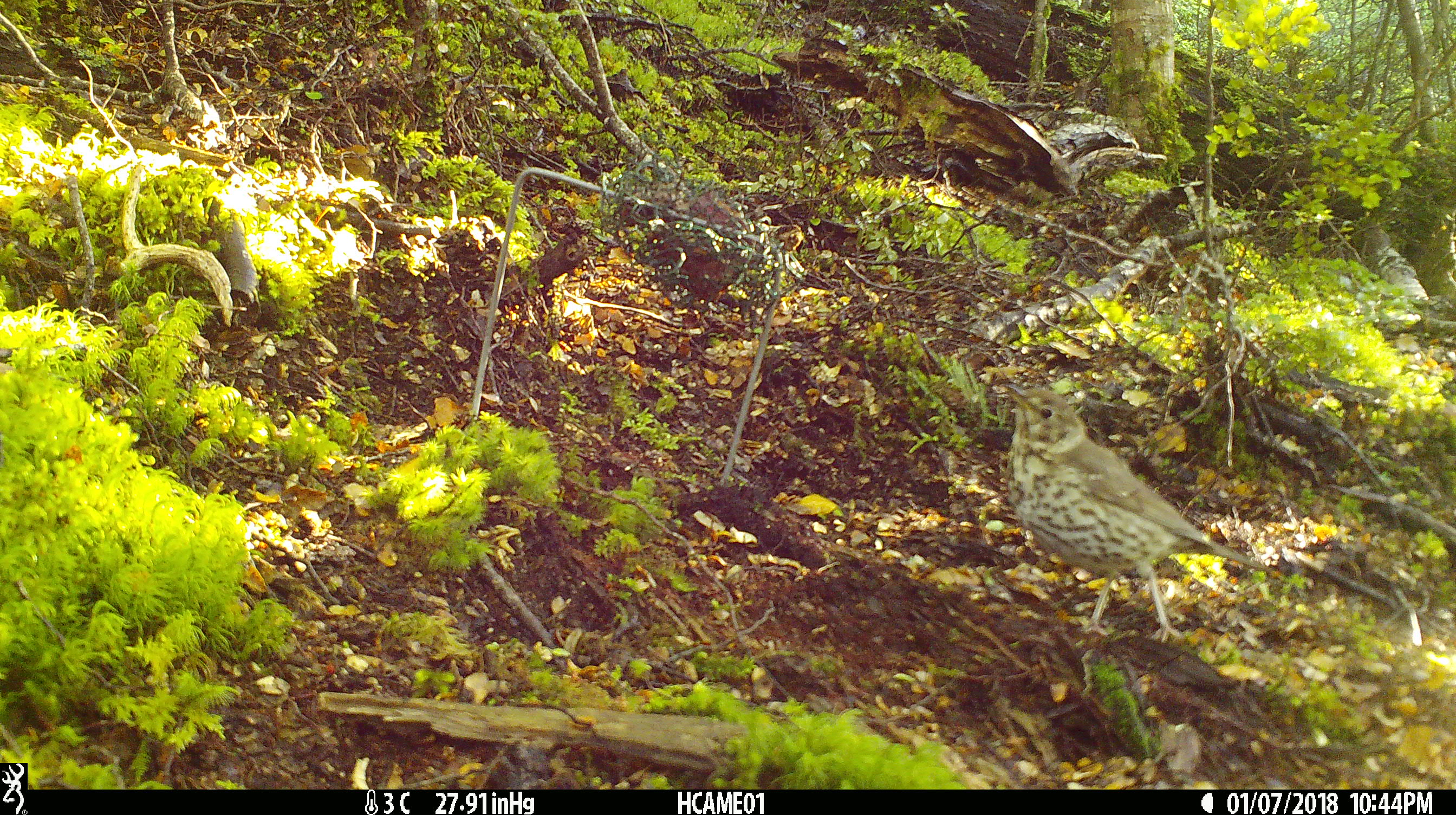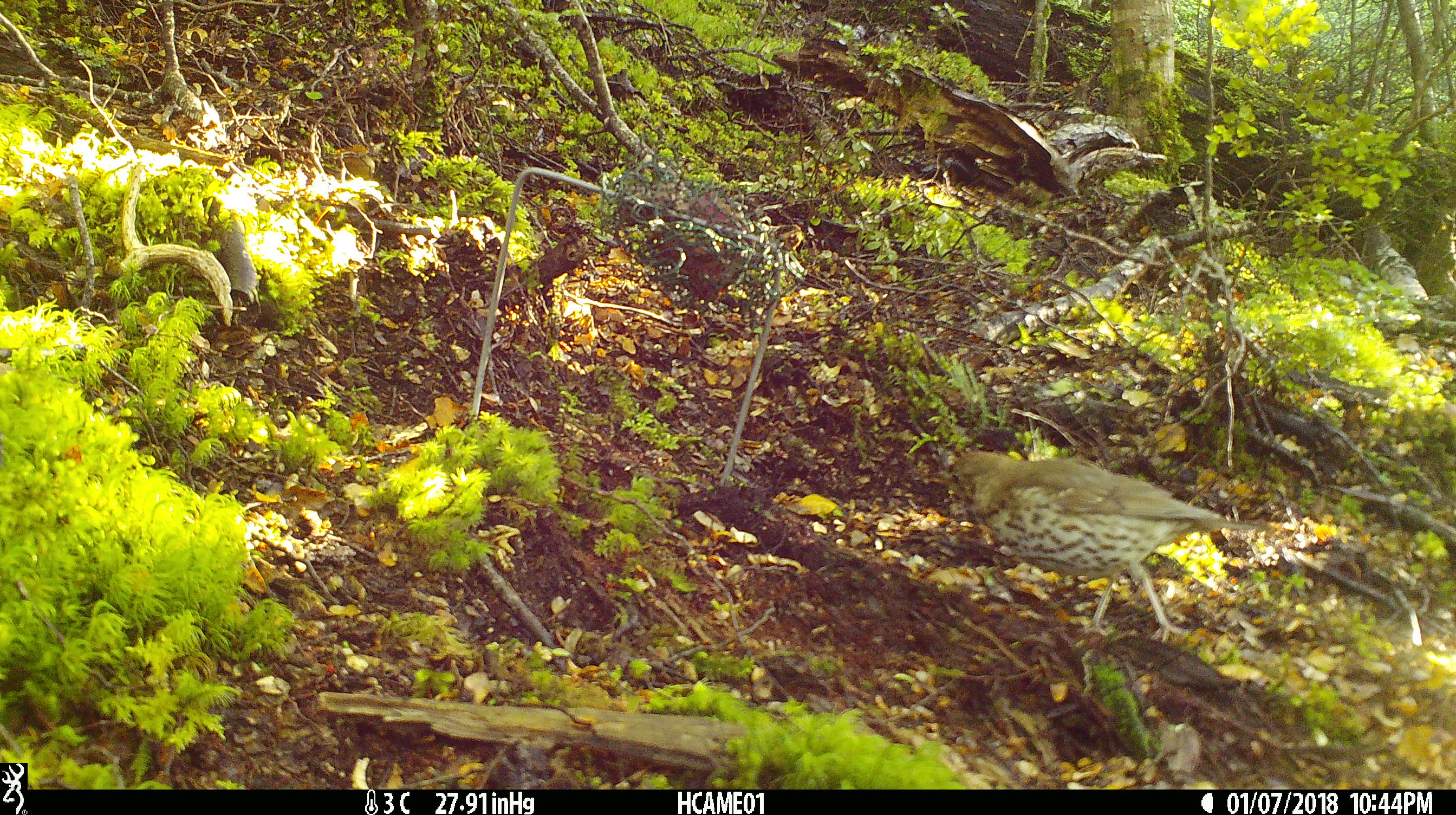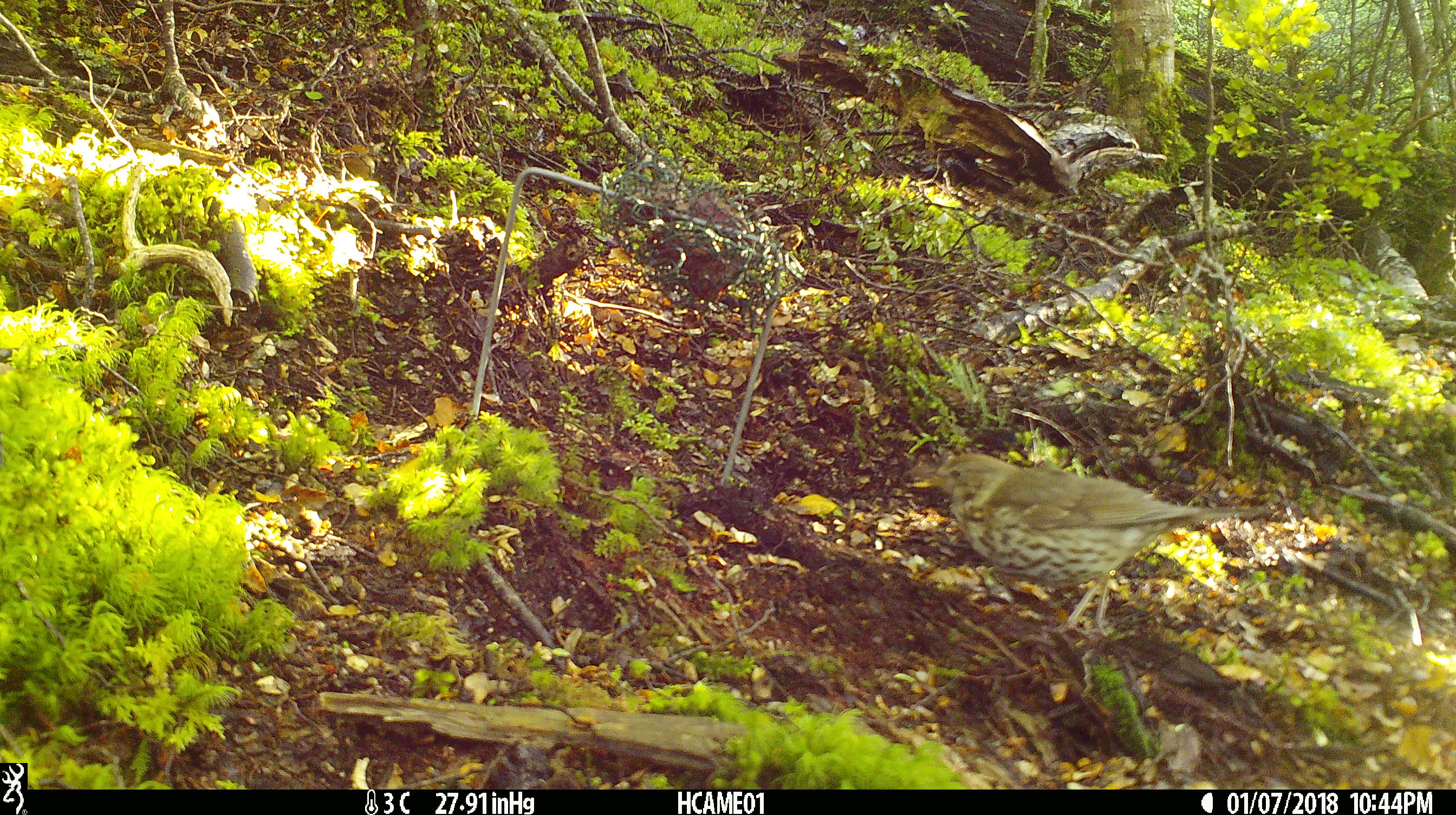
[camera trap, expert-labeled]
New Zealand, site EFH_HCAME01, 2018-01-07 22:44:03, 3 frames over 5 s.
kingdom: Animalia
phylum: Chordata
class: Aves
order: Passeriformes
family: Turdidae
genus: Turdus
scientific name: Turdus philomelos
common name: song thrush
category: thrush